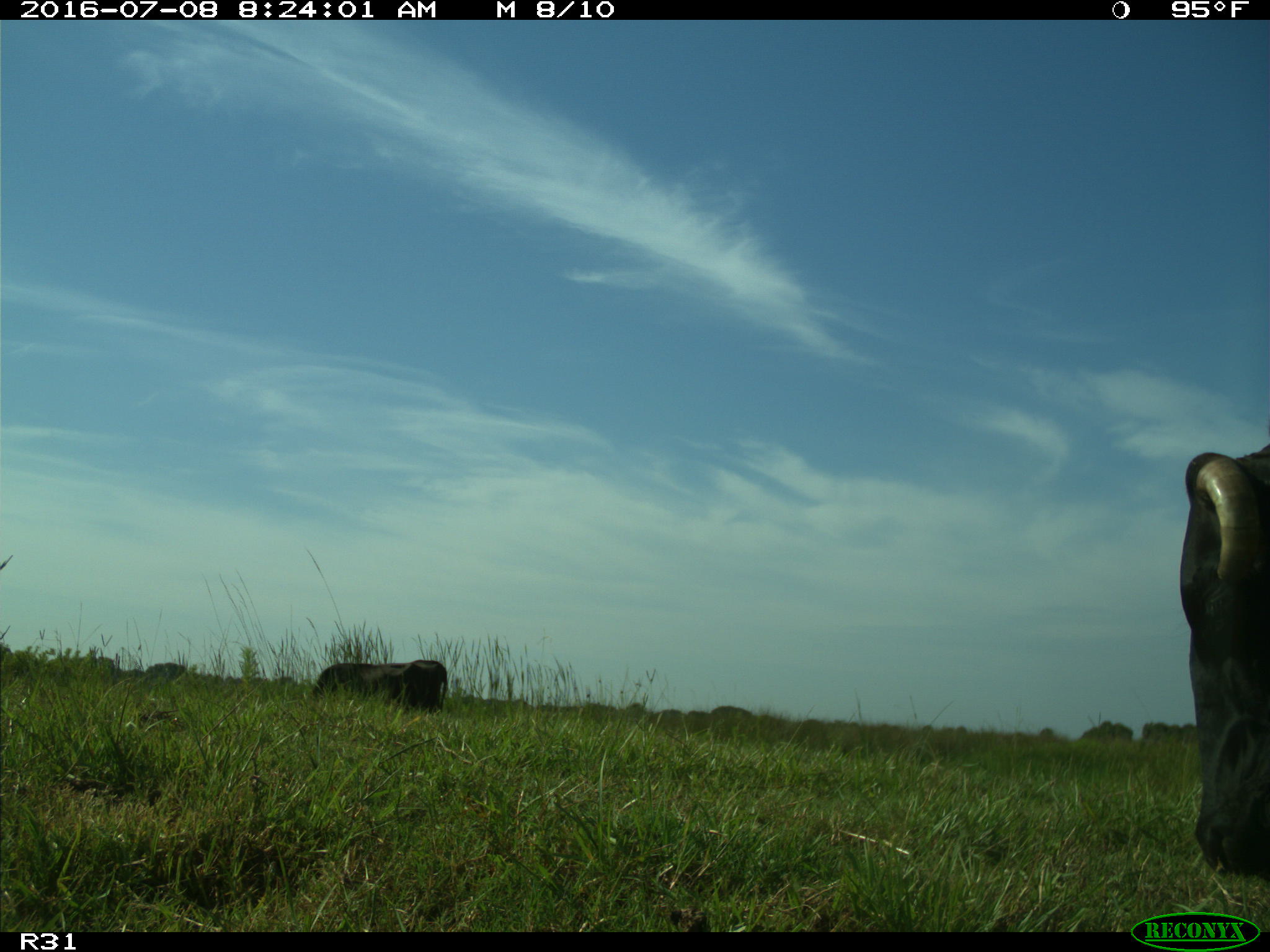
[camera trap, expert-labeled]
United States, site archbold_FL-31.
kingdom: Animalia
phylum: Chordata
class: Mammalia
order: Artiodactyla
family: Bovidae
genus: Bos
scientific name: Bos taurus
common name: domestic cow